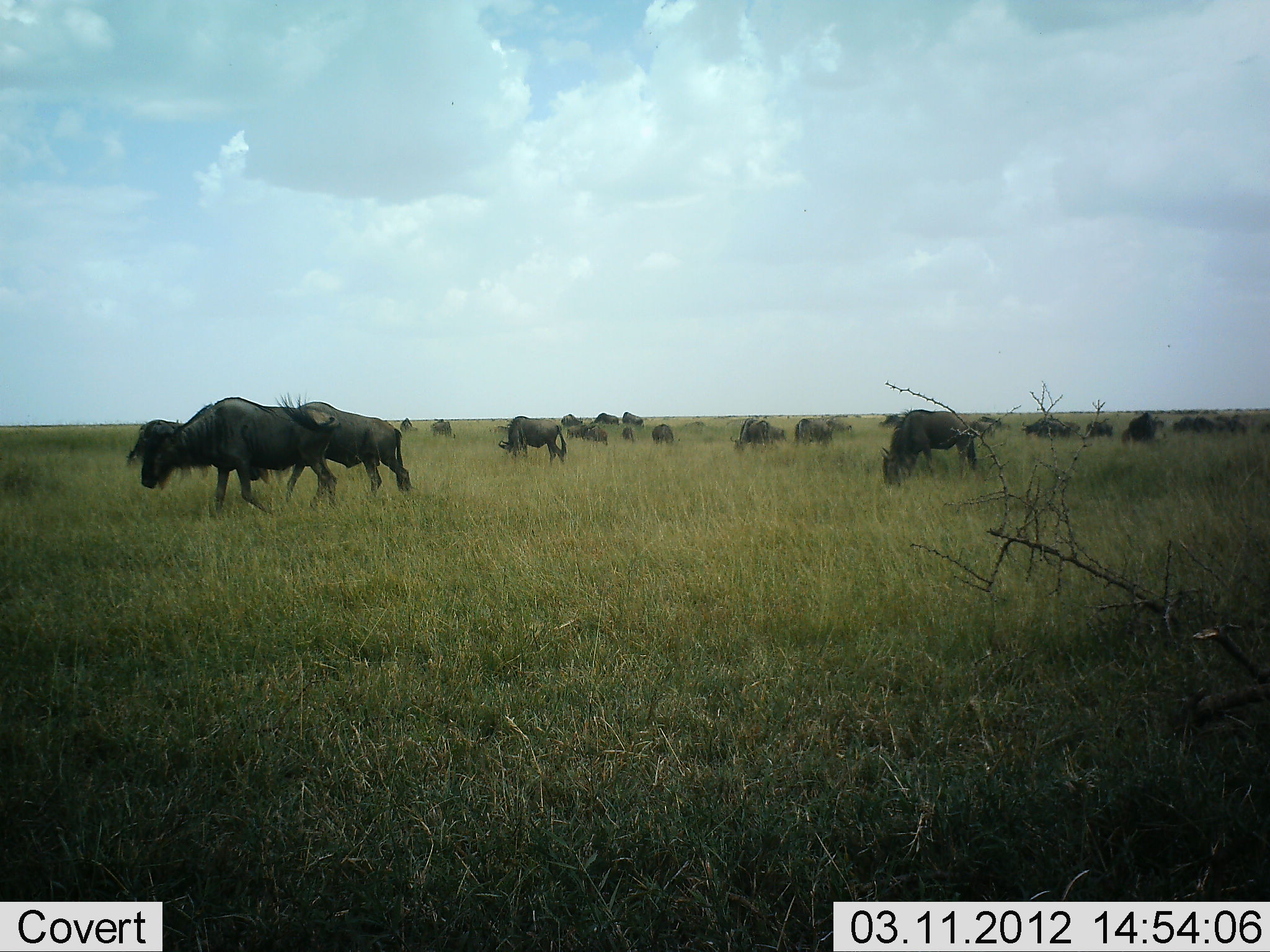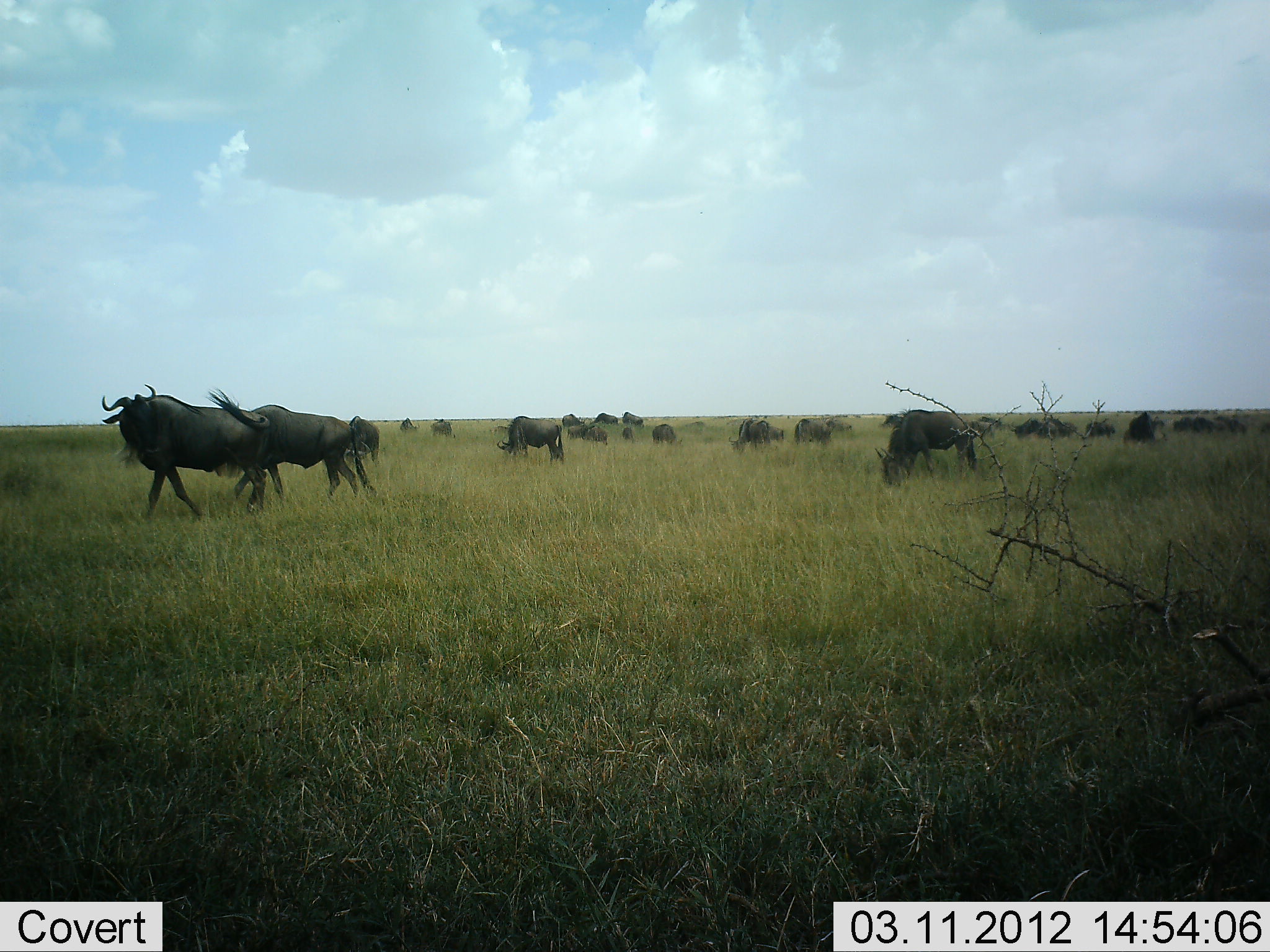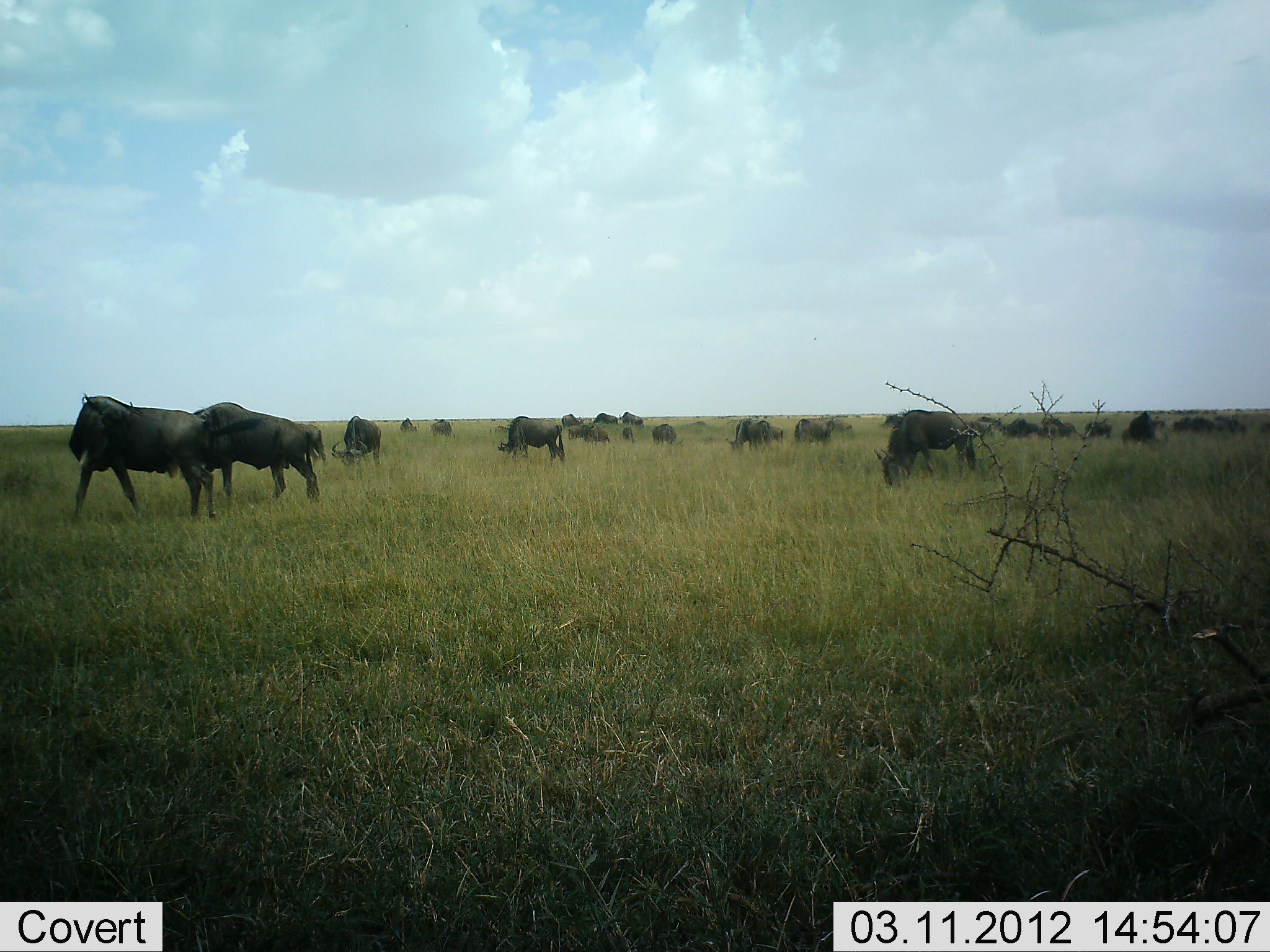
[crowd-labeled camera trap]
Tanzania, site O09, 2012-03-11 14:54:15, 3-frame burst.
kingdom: Animalia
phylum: Chordata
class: Mammalia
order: Artiodactyla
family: Bovidae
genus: Connochaetes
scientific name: Connochaetes taurinus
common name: blue wildebeest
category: wildebeest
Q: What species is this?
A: Wildebeest (blue wildebeest) (Connochaetes taurinus).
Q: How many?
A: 11-50.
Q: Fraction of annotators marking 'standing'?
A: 50%.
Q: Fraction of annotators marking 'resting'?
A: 4%.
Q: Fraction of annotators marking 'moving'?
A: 65%.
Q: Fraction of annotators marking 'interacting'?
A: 19%.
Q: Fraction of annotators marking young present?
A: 8%.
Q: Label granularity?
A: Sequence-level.